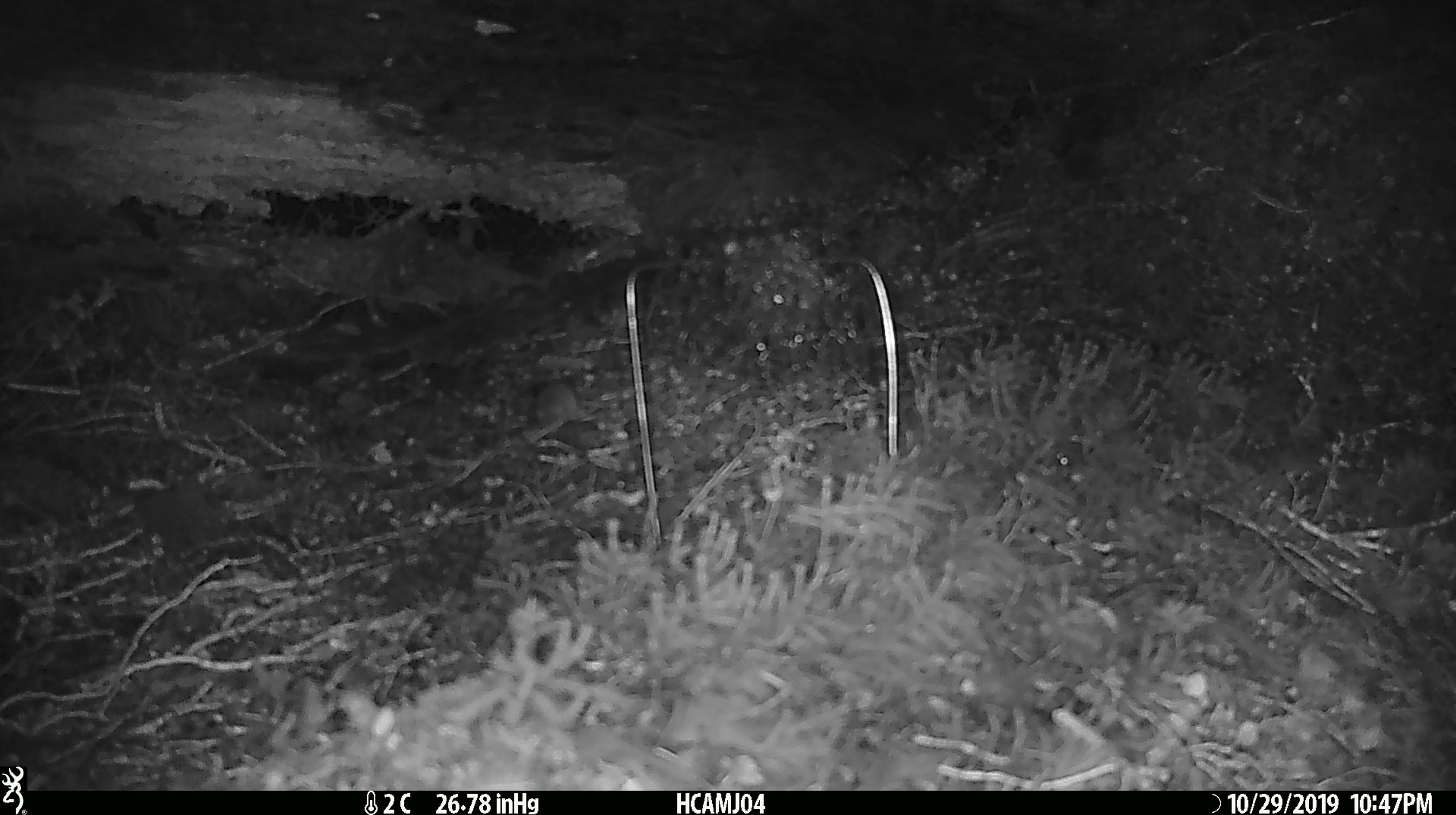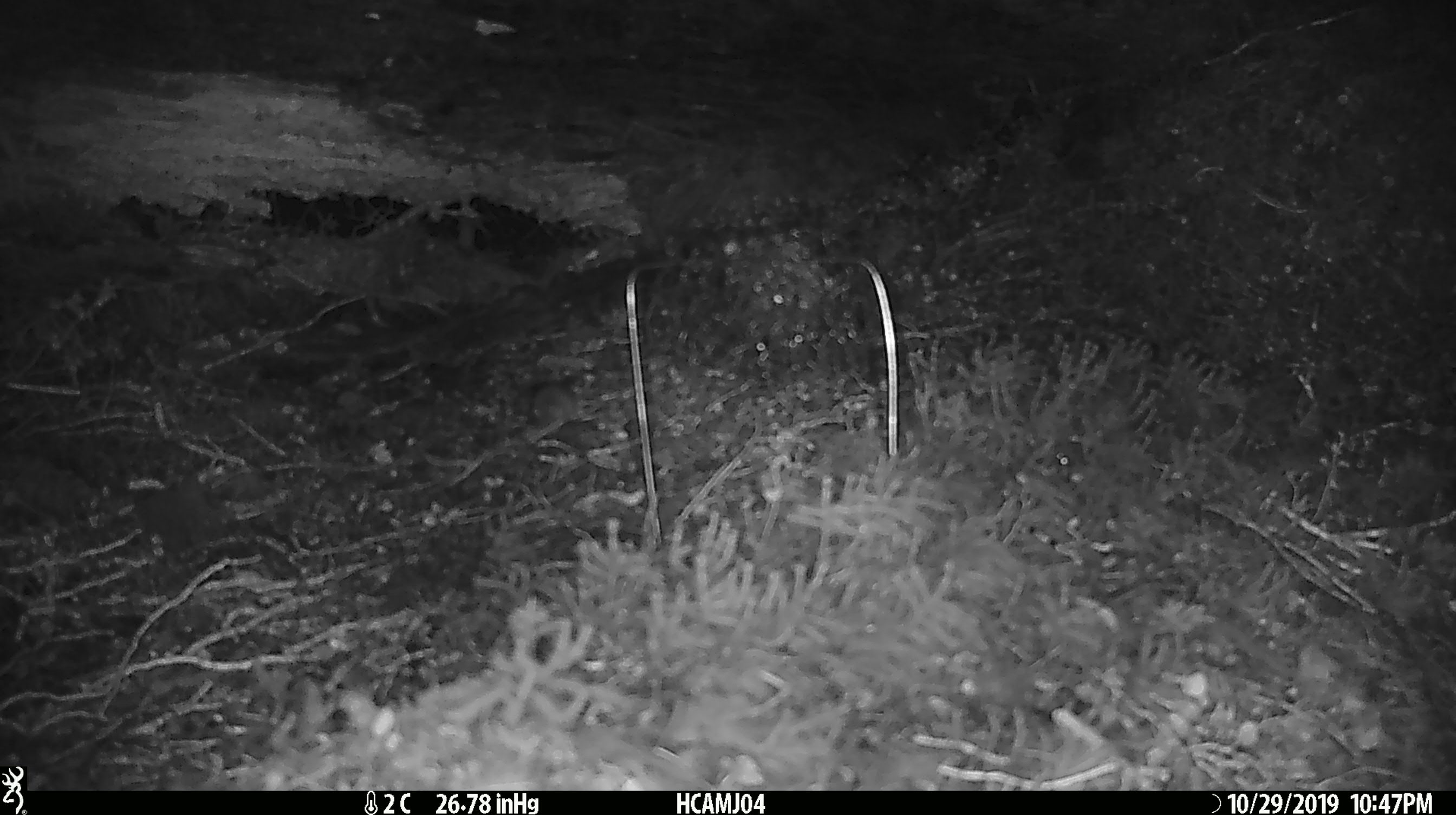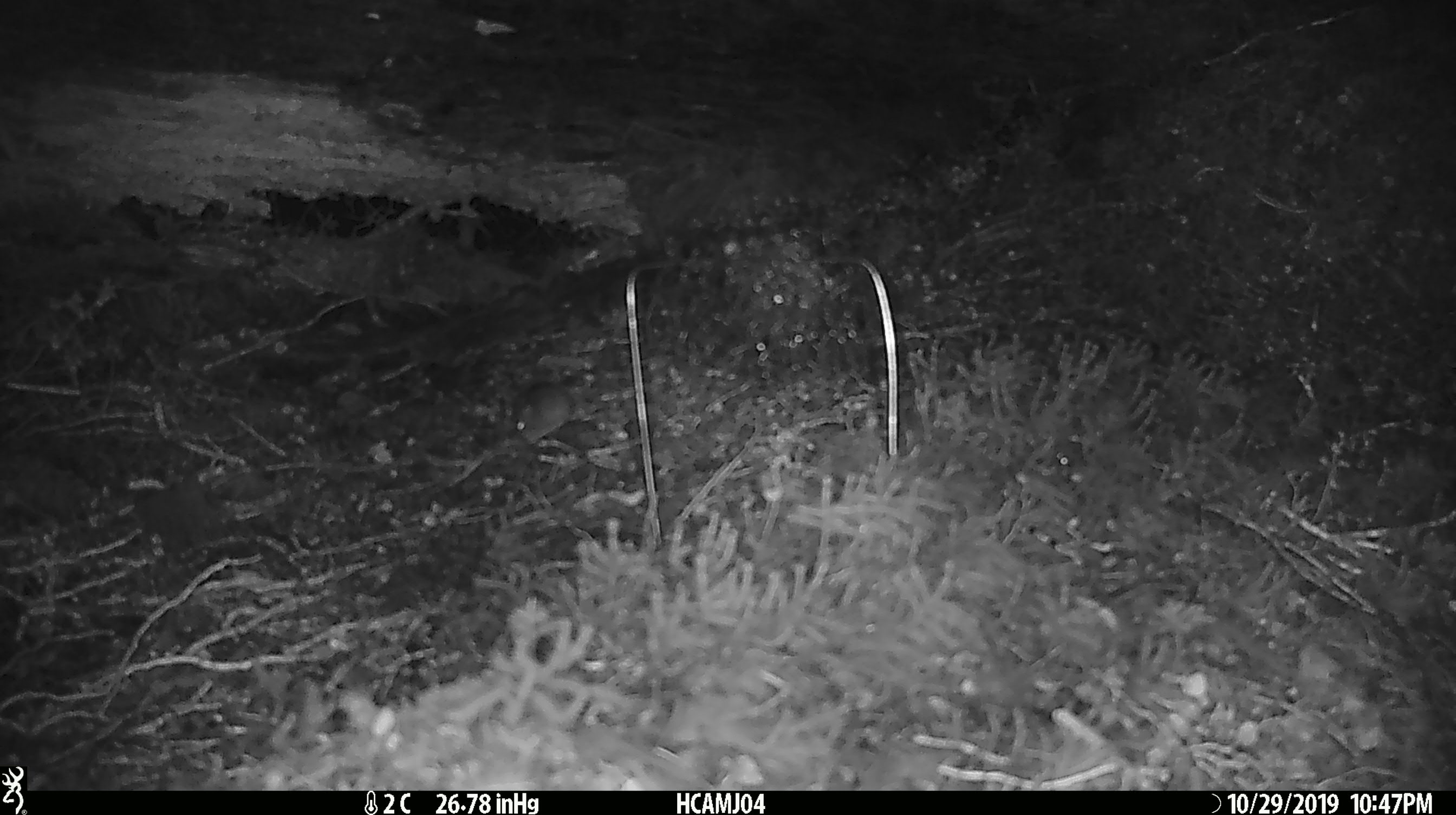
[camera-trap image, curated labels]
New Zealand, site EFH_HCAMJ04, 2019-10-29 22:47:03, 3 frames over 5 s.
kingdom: Animalia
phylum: Chordata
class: Mammalia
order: Rodentia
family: Muridae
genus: Mus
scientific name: Mus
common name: mouse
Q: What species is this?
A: Mouse (Mus).